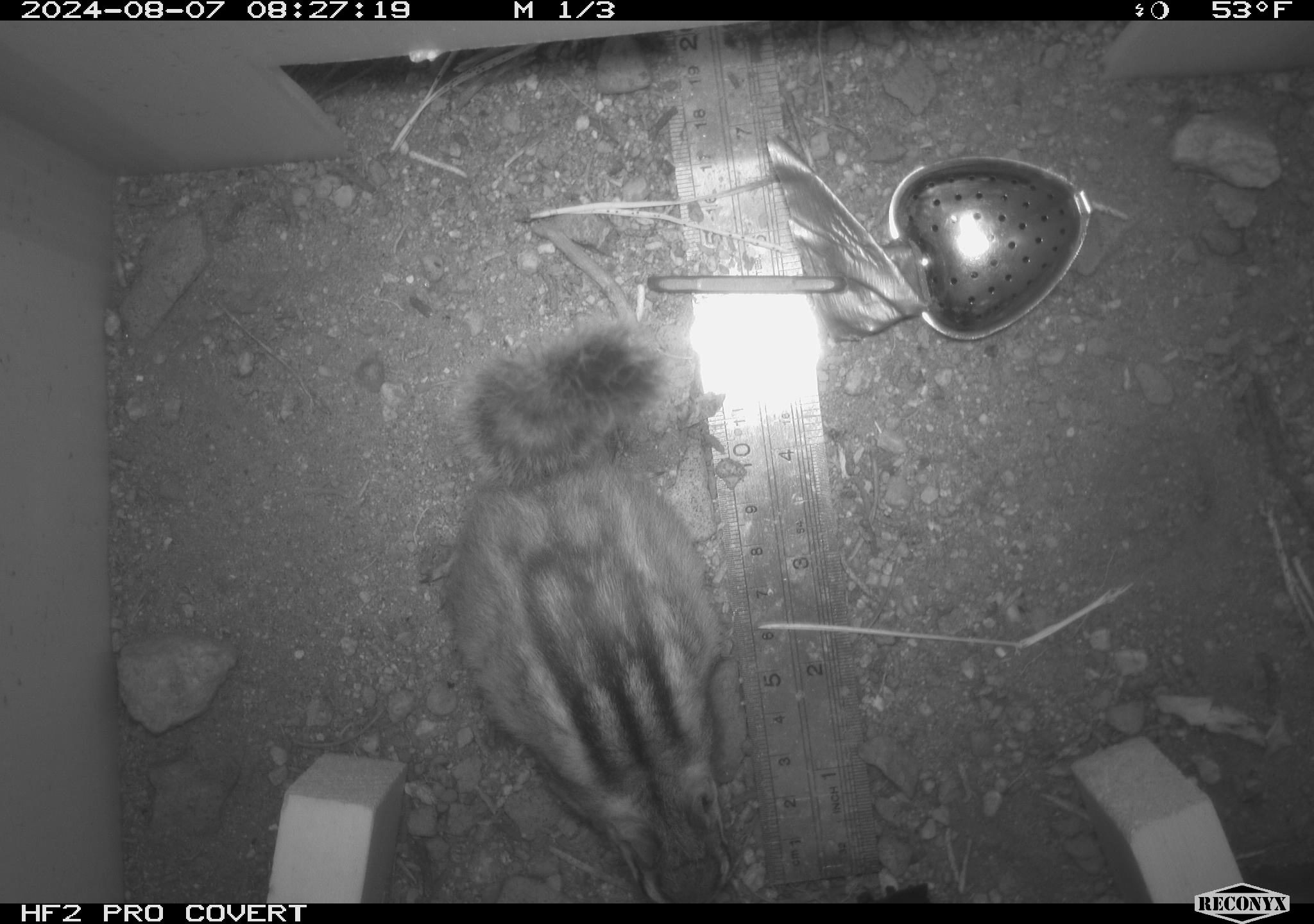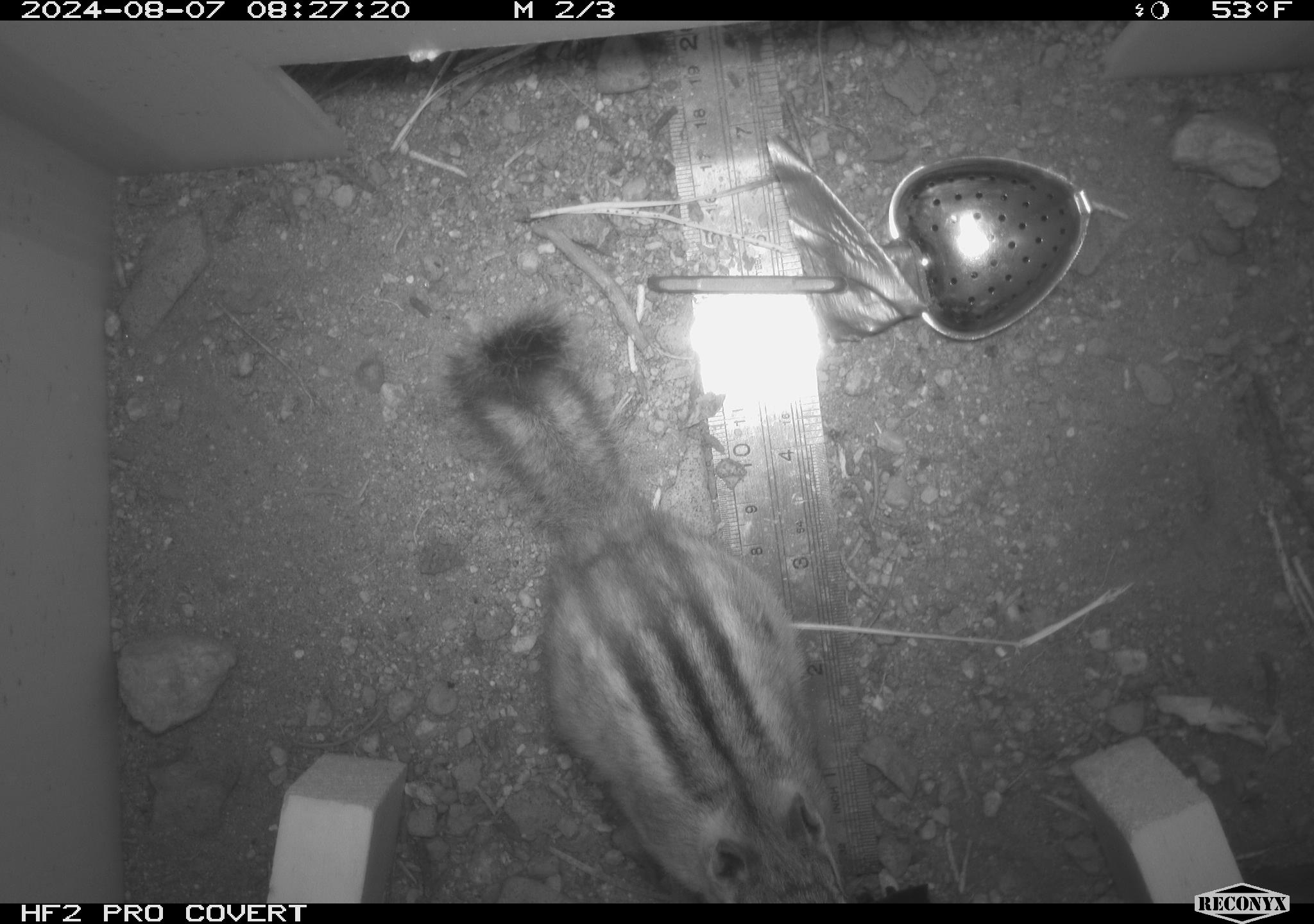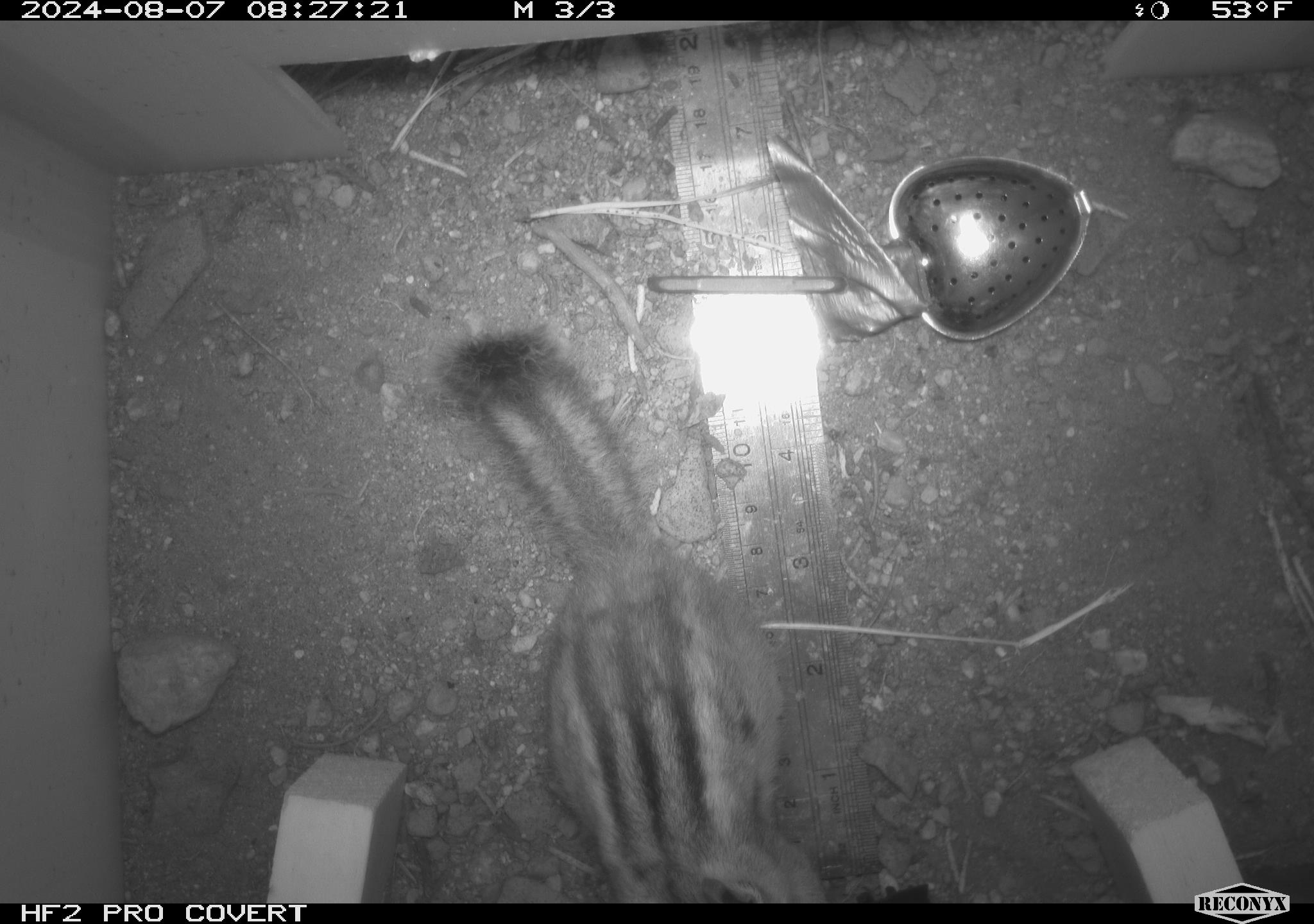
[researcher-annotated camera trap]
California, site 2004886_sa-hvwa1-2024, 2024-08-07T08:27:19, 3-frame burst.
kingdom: Animalia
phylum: Chordata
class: Mammalia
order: Rodentia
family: Sciuridae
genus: Neotamias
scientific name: Neotamias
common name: western chipmunks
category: neotamias species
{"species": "neotamias species (western chipmunks) (Neotamias)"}